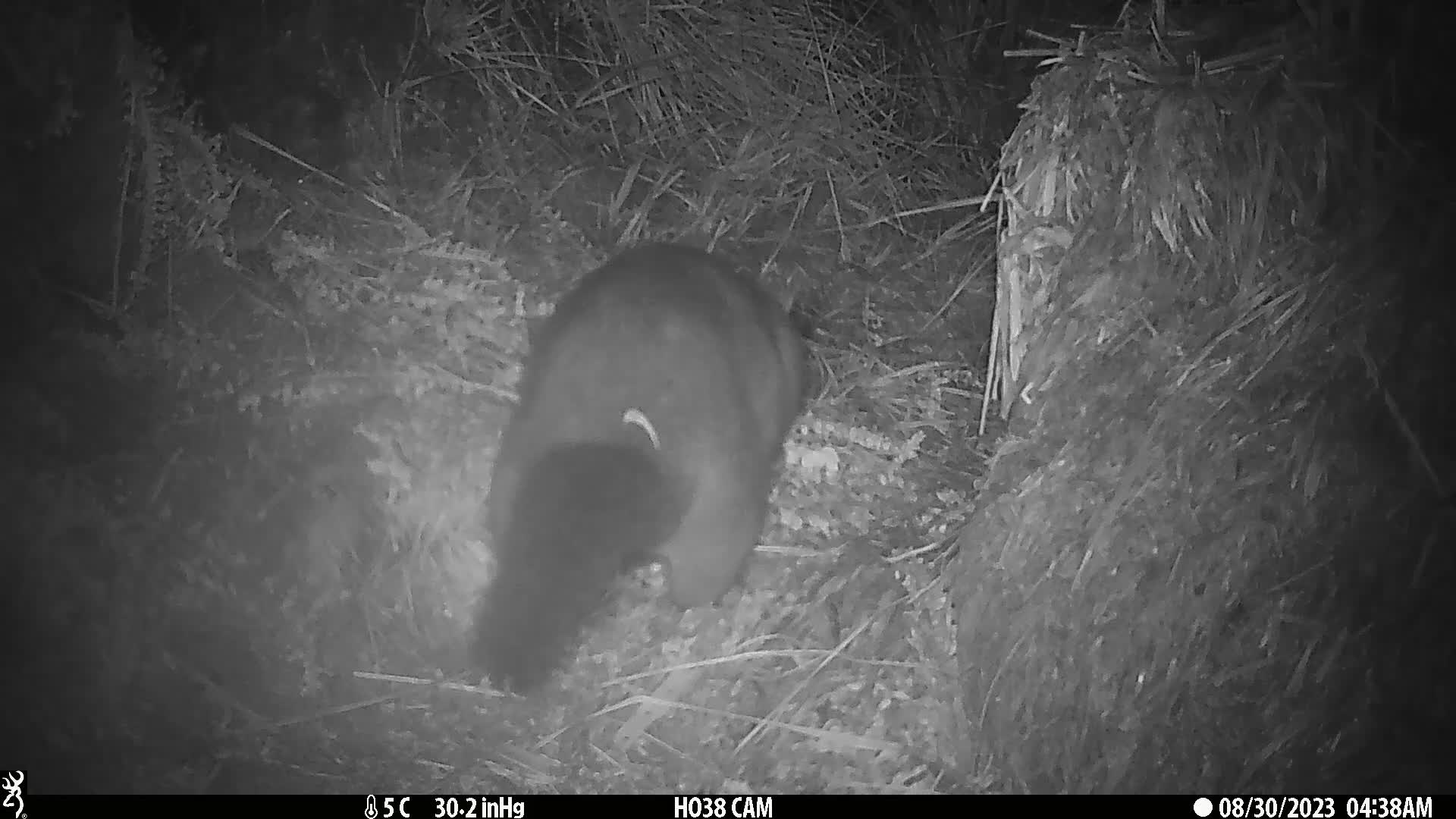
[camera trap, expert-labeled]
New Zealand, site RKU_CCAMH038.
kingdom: Animalia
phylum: Chordata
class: Mammalia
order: Diprotodontia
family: Phalangeridae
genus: Trichosurus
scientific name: Trichosurus vulpecula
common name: common brushtail possum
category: possum